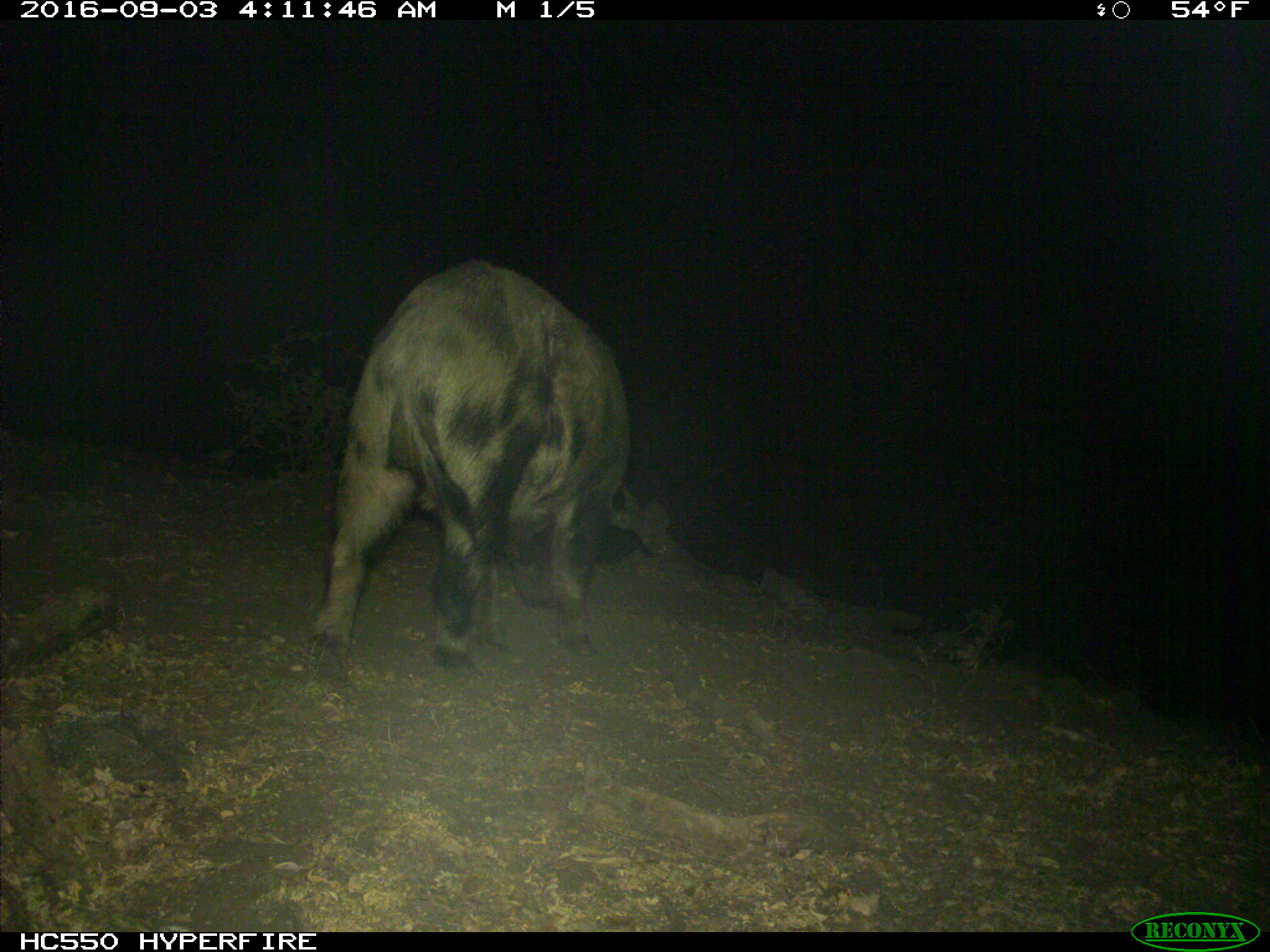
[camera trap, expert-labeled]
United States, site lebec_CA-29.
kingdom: Animalia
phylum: Chordata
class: Mammalia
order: Artiodactyla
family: Suidae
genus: Sus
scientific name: Sus scrofa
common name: wild boar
Sus scrofa (wild boar).